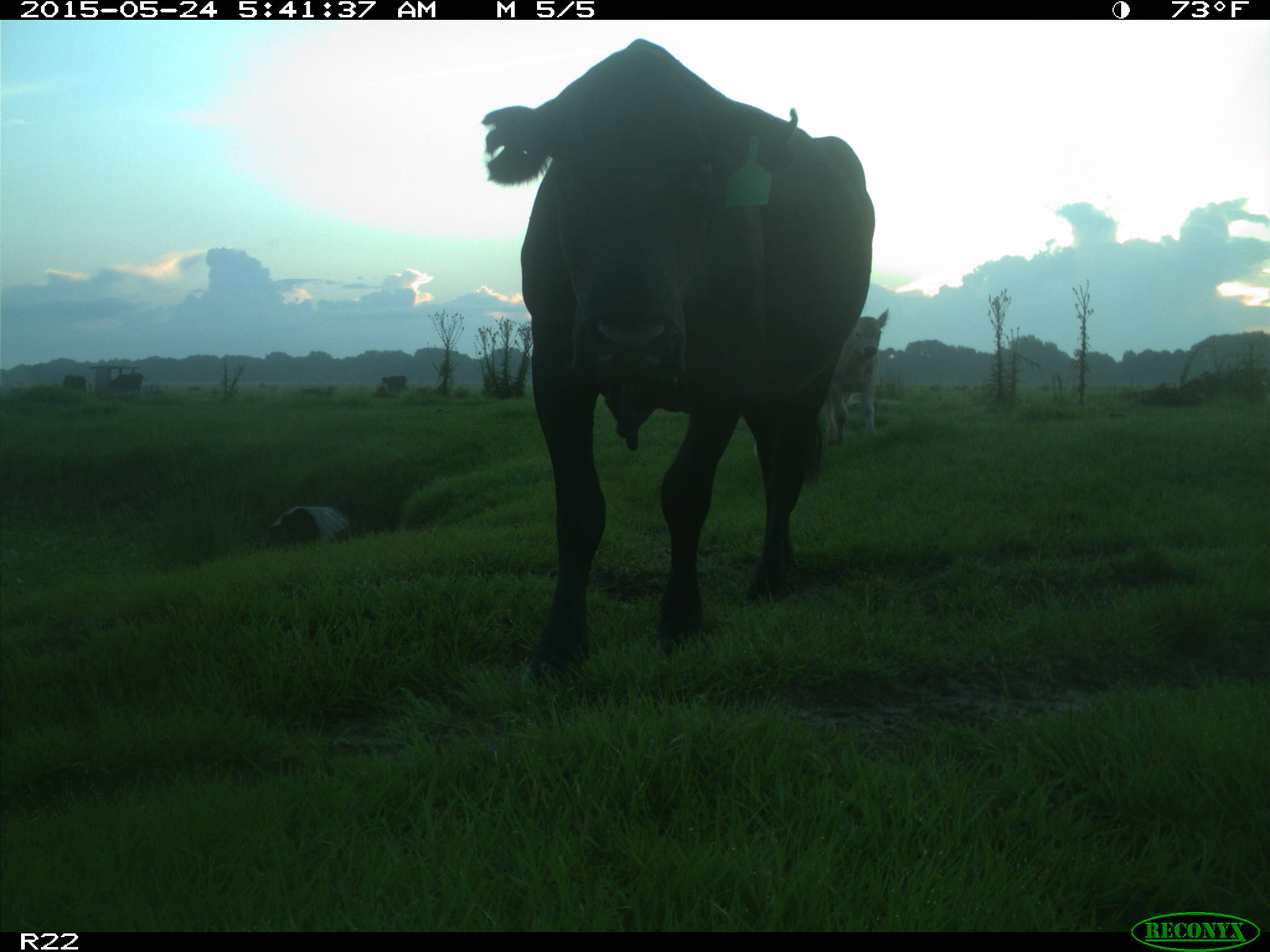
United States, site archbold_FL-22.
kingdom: Animalia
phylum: Chordata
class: Mammalia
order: Artiodactyla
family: Bovidae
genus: Bos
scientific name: Bos taurus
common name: domestic cow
Bos taurus (domestic cow).